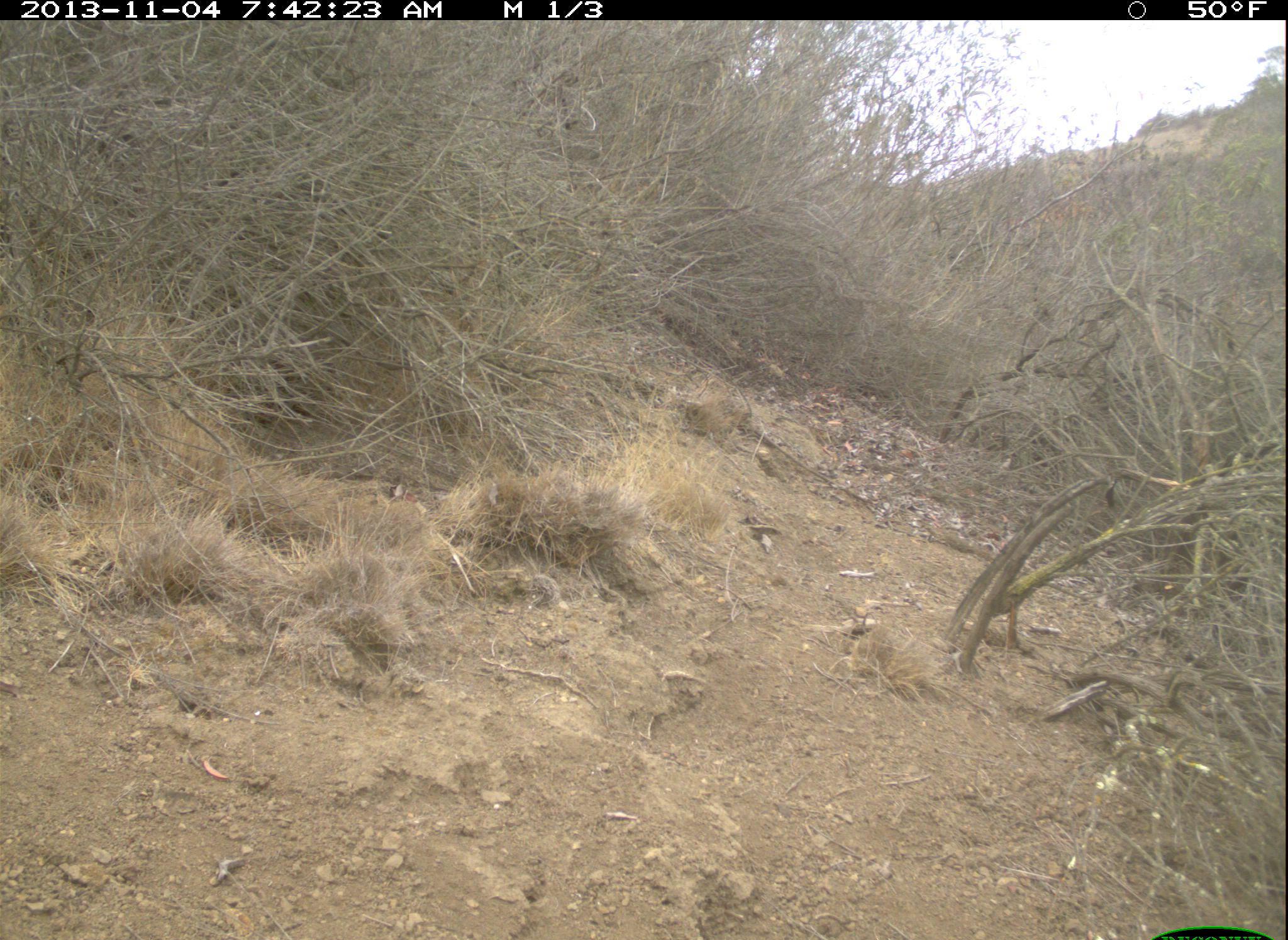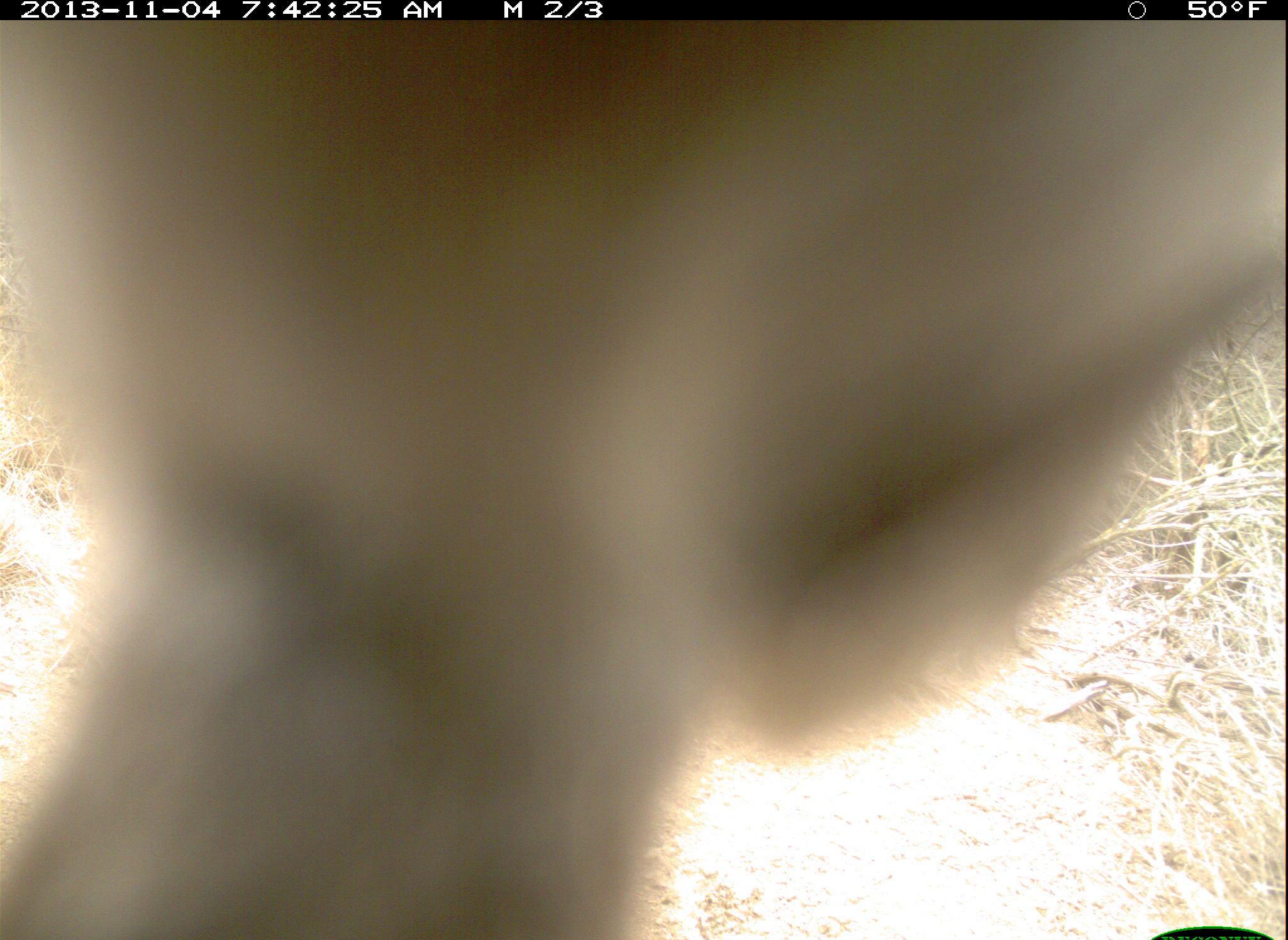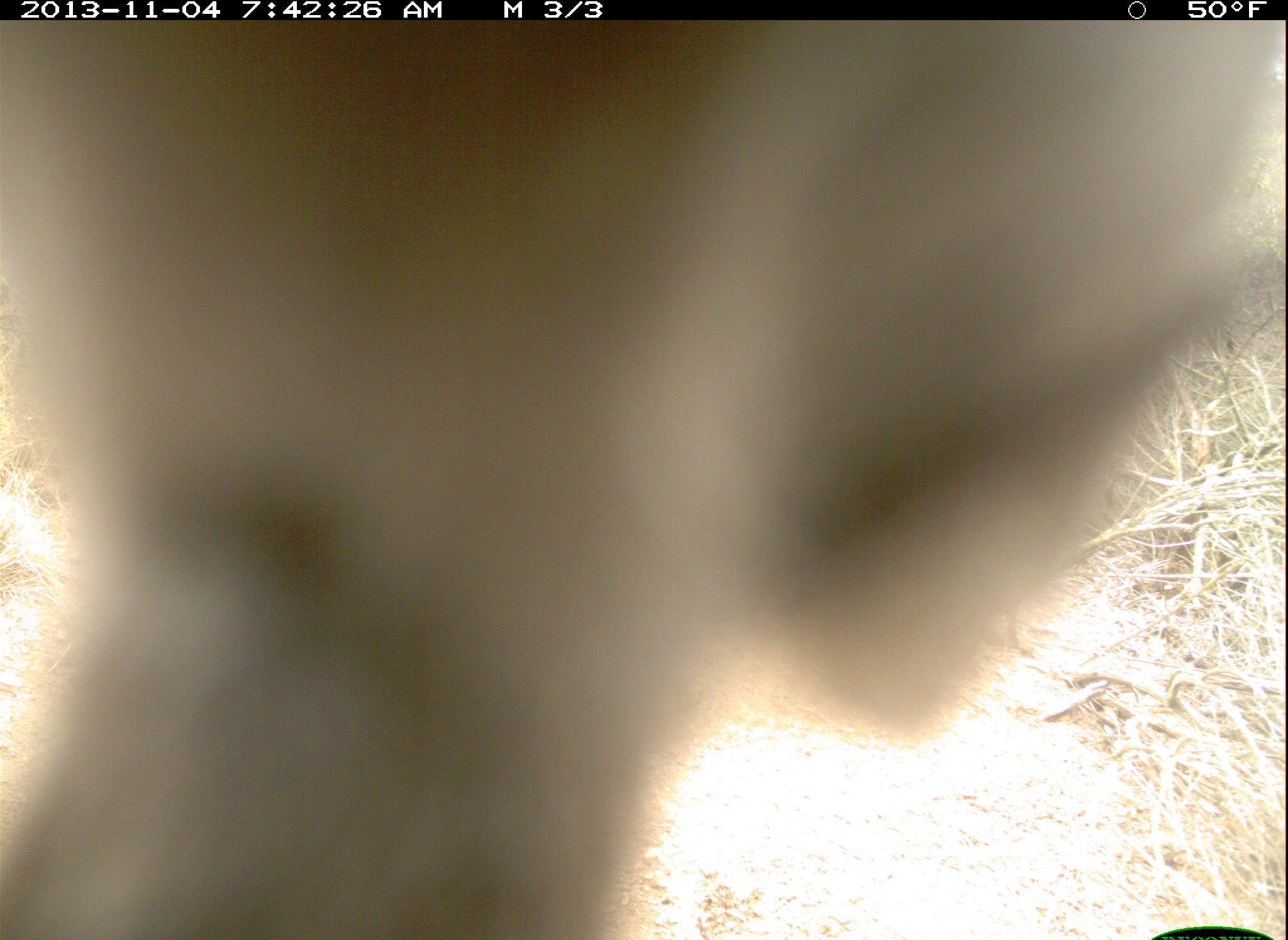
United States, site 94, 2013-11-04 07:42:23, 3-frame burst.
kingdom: Animalia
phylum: Chordata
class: Aves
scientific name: Aves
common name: bird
Bird (Aves).